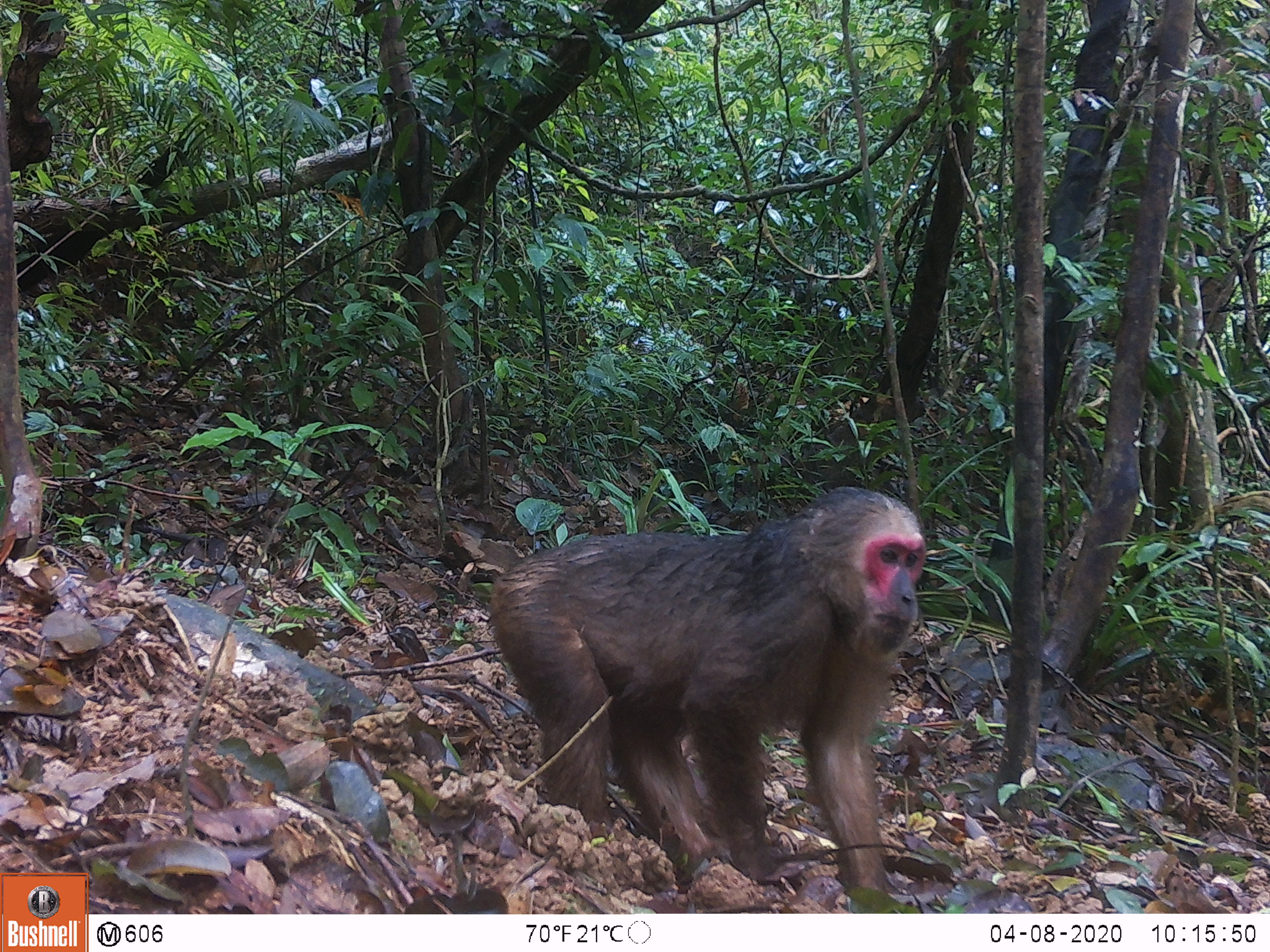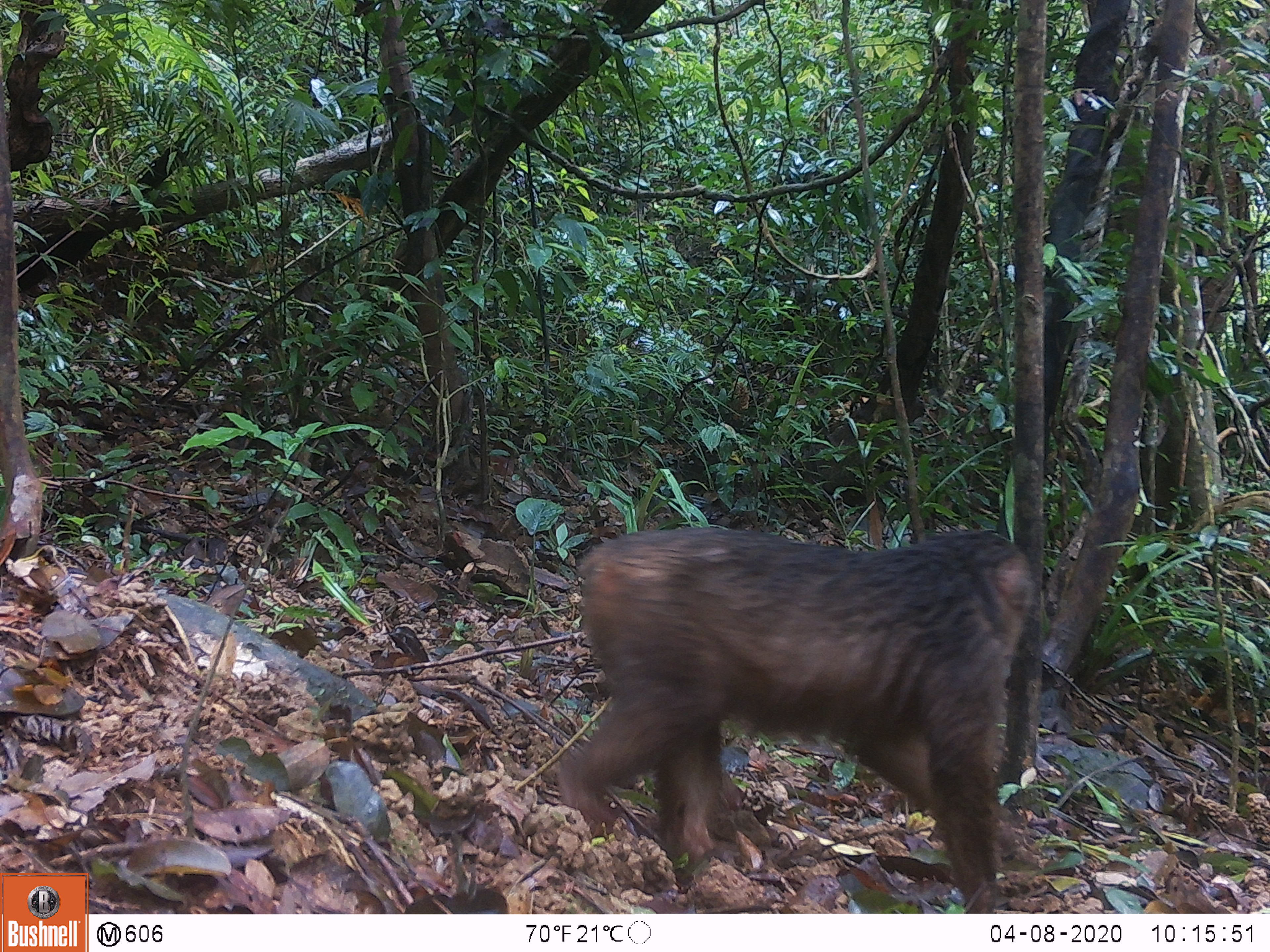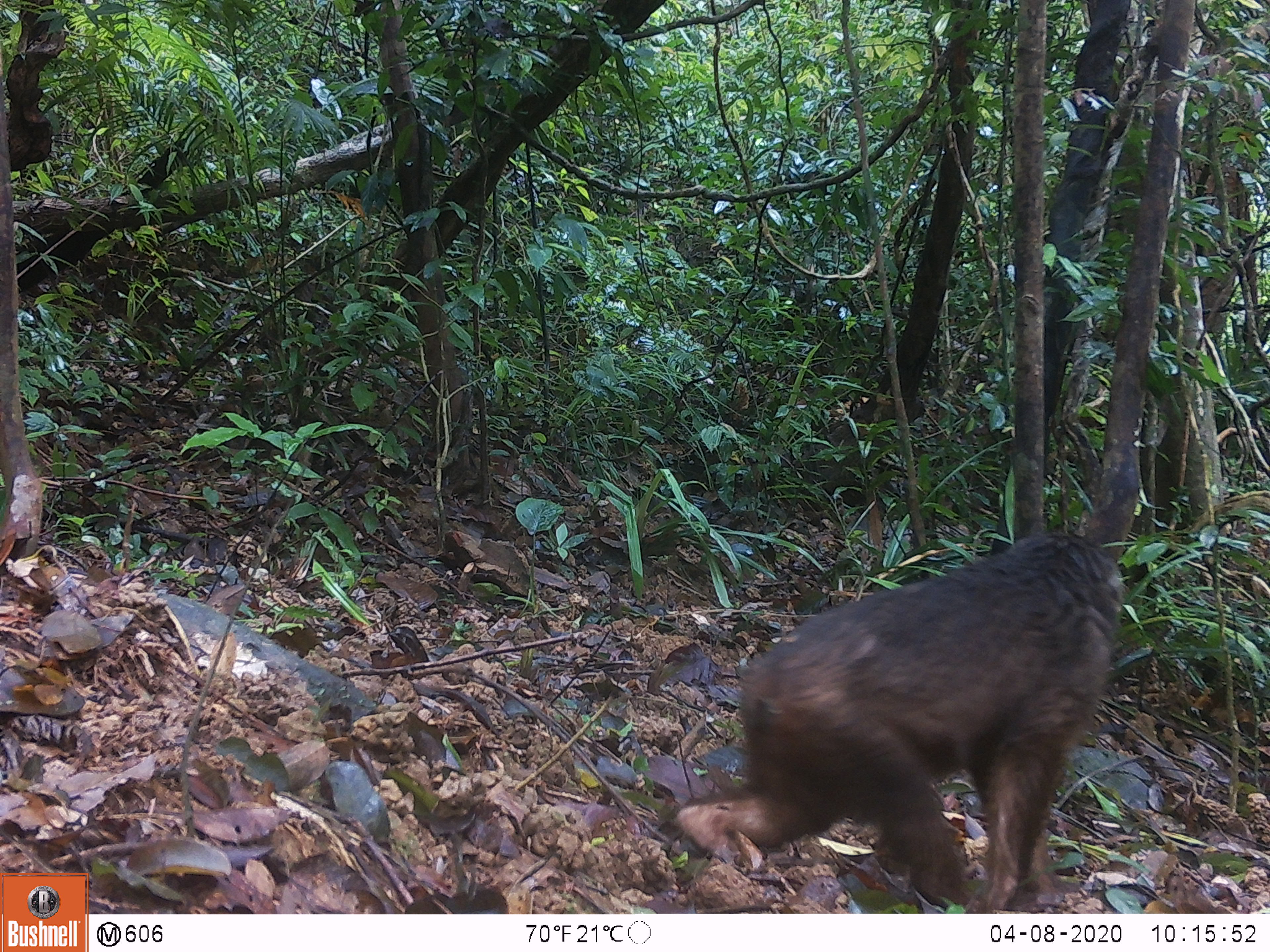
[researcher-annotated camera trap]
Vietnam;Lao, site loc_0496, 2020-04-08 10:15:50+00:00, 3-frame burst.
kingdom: Animalia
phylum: Chordata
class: Mammalia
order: Primates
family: Cercopithecidae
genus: Macaca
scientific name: Macaca arctoides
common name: stump-tailed macaque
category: stump tailed macaque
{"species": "stump tailed macaque (stump-tailed macaque) (Macaca arctoides)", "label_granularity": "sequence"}